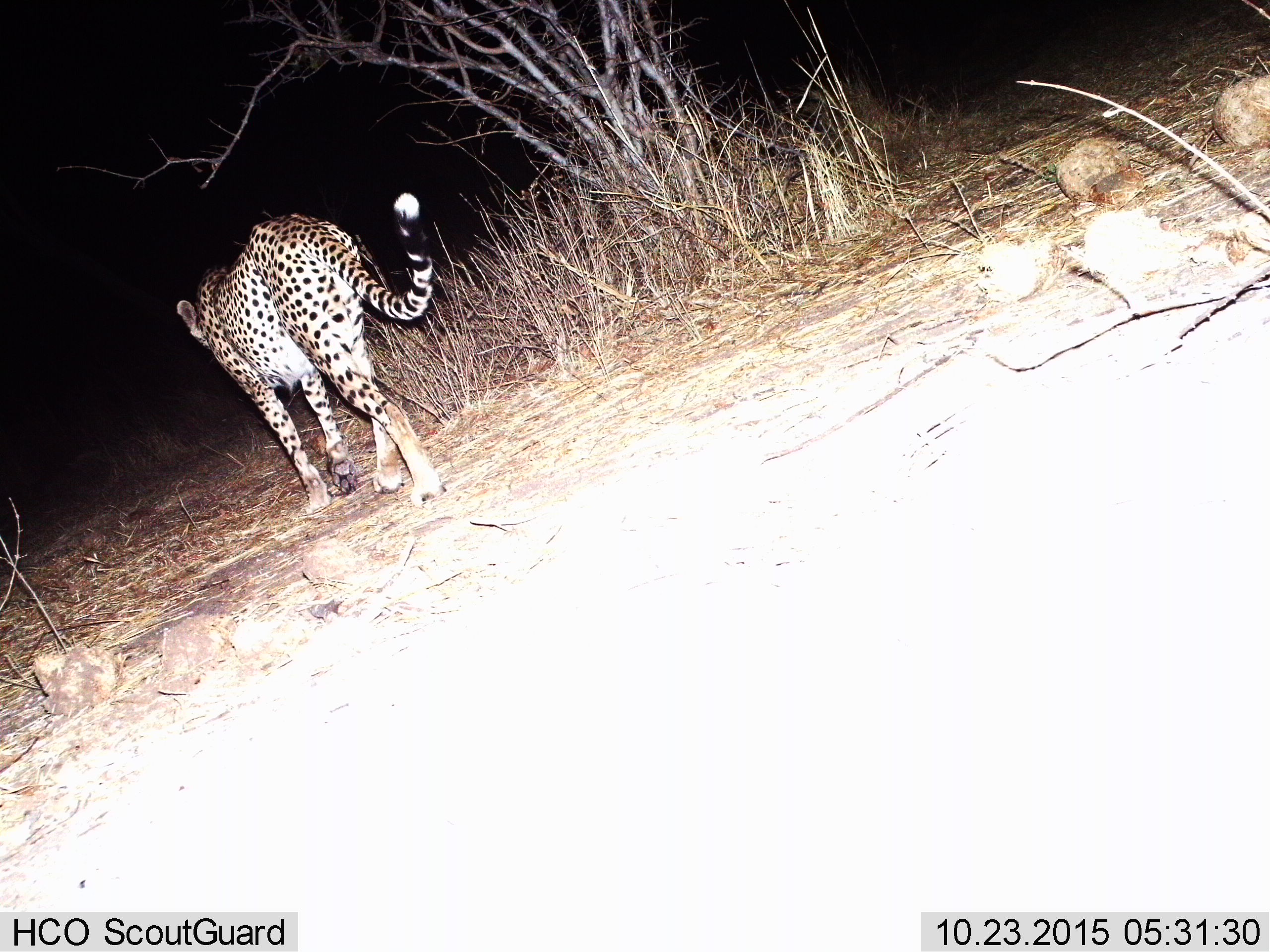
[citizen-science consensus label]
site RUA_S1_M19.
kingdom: Animalia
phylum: Chordata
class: Mammalia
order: Carnivora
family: Felidae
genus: Acinonyx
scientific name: Acinonyx jubatus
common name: cheetah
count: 1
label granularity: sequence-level